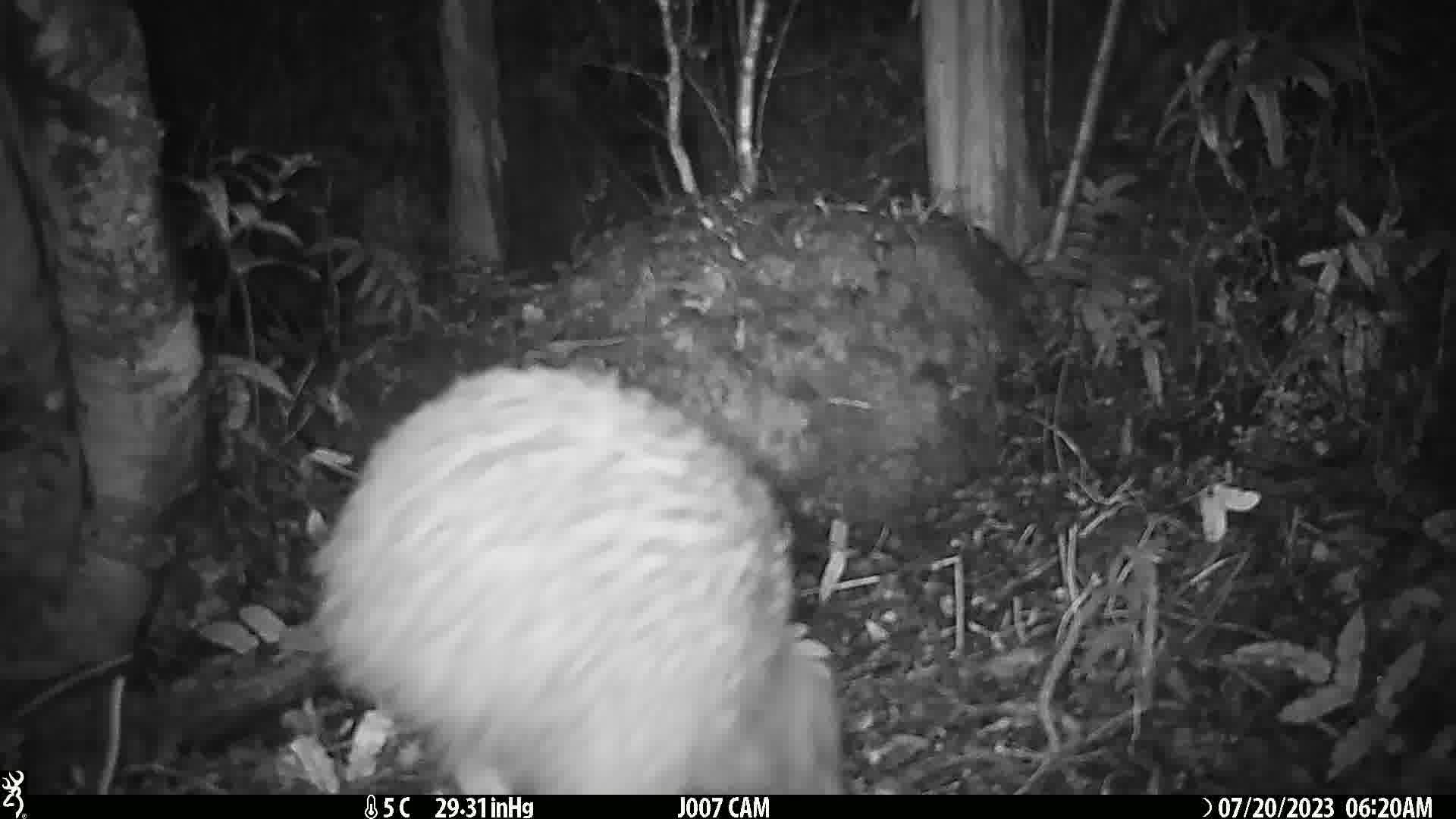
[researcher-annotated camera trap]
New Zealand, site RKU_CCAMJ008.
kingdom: Animalia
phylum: Chordata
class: Aves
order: Apterygiformes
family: Apterygidae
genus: Apteryx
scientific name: Apteryx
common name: kiwi